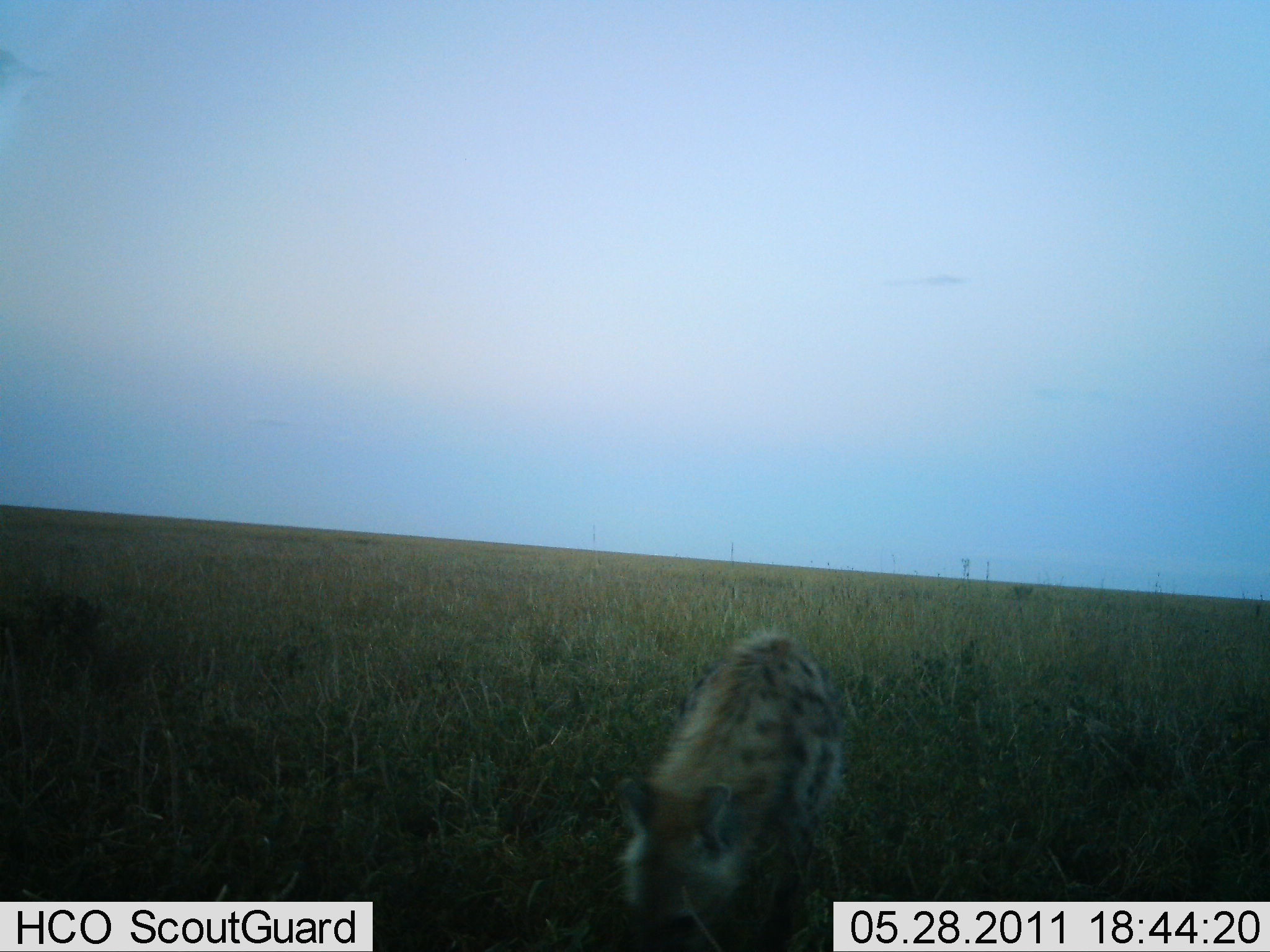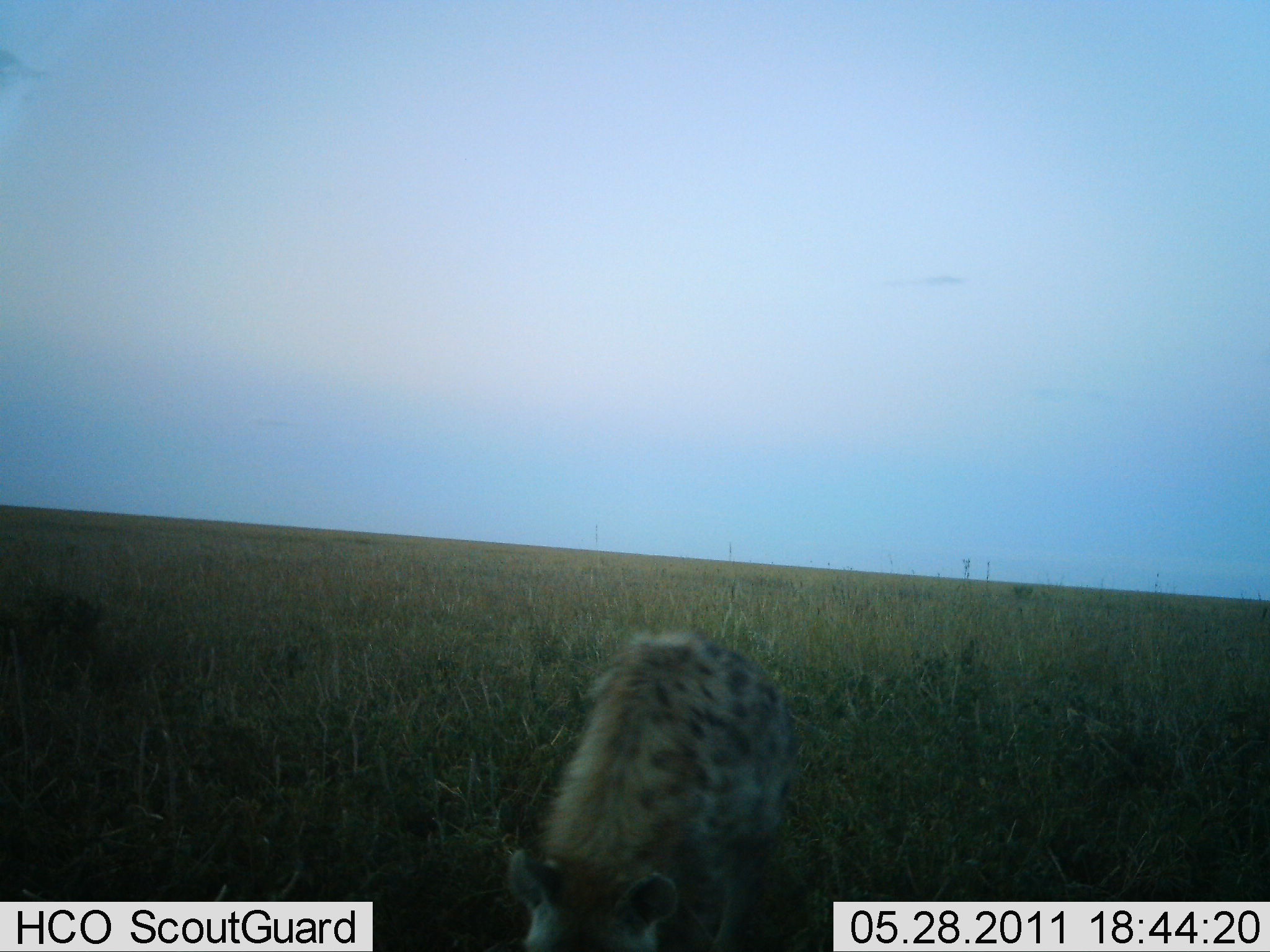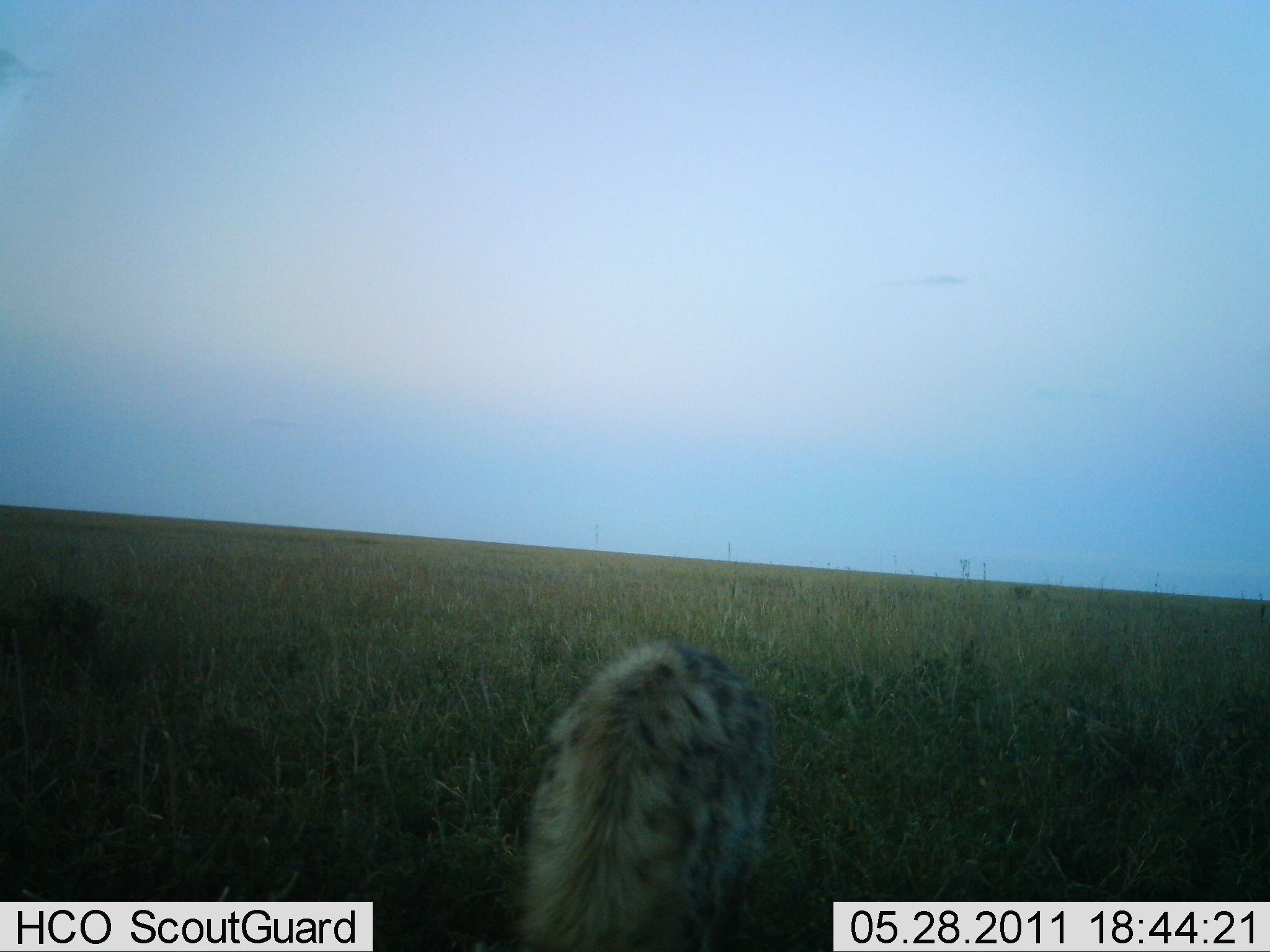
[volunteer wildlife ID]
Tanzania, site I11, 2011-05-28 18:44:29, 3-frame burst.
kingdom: Animalia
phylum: Chordata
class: Mammalia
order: Carnivora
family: Hyaenidae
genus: Crocuta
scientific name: Crocuta crocuta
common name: spotted hyena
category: hyenaspotted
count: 1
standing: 17%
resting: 0%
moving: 75%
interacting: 0%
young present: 0%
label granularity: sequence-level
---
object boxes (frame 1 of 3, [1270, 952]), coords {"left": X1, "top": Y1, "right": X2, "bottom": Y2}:
animal: {"left": 614, "top": 631, "right": 846, "bottom": 952}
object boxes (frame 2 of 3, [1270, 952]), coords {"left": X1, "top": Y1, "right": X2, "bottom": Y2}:
animal: {"left": 505, "top": 629, "right": 796, "bottom": 952}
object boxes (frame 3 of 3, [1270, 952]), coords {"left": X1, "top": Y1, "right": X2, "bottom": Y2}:
animal: {"left": 507, "top": 633, "right": 779, "bottom": 952}